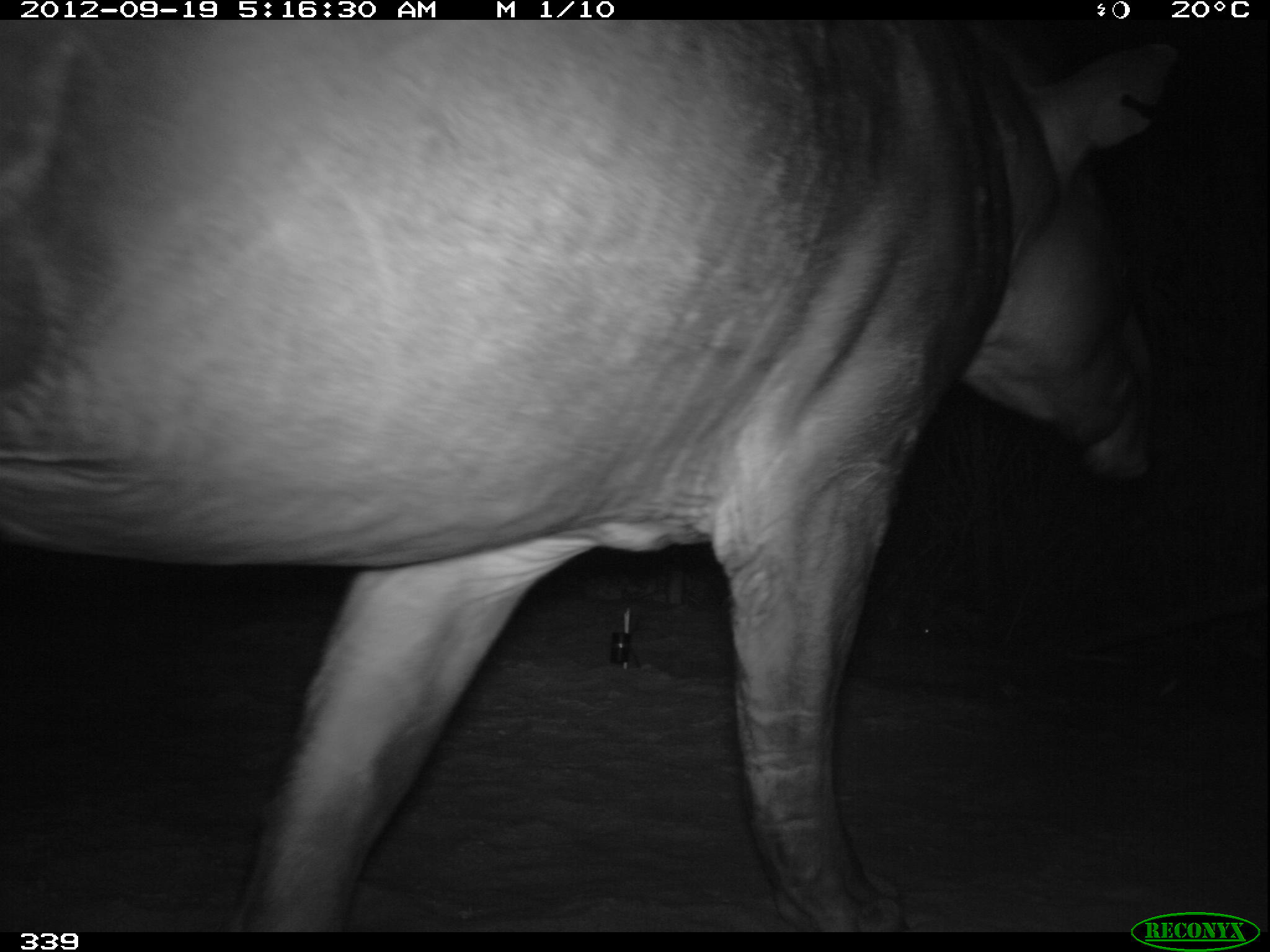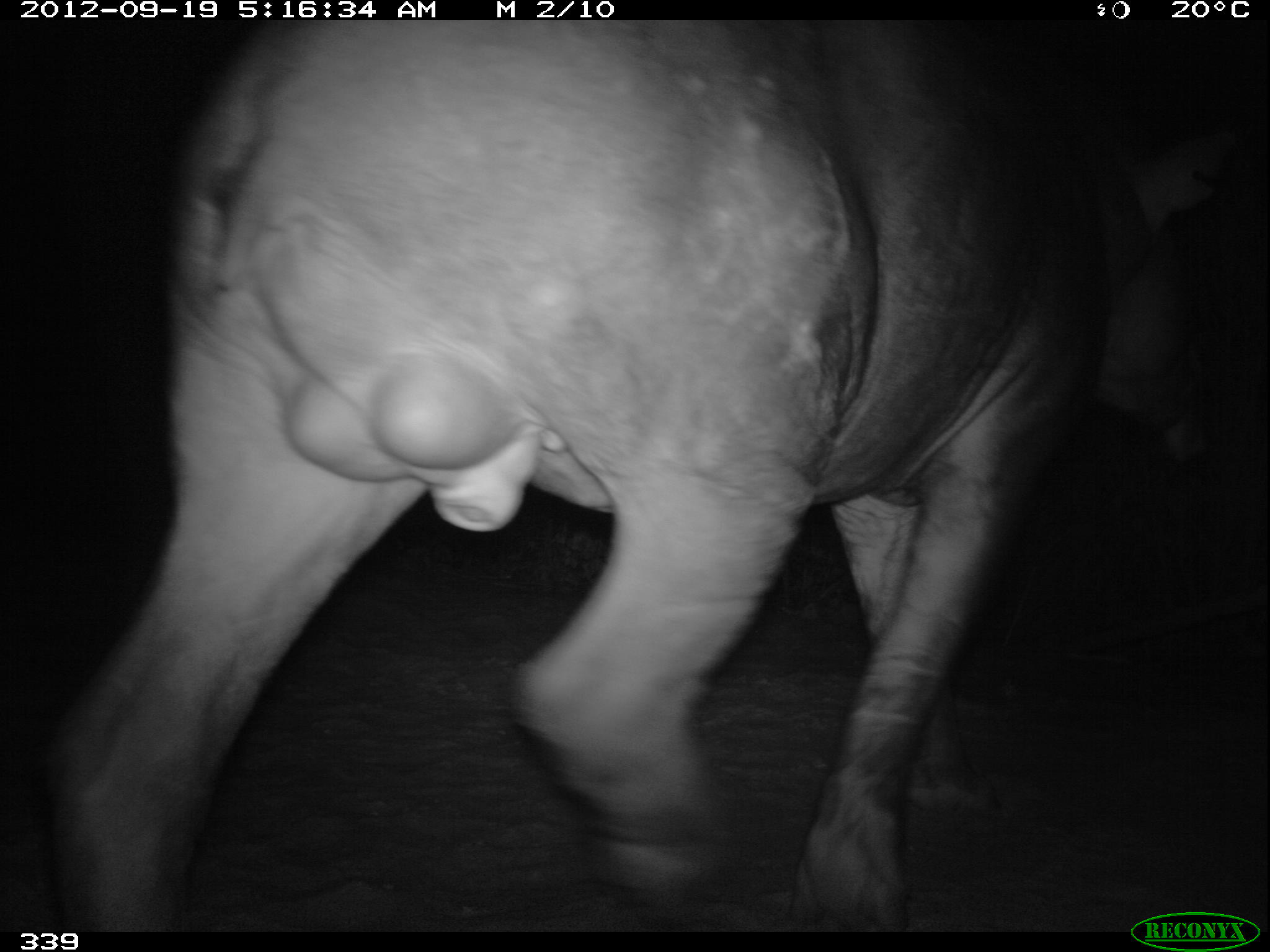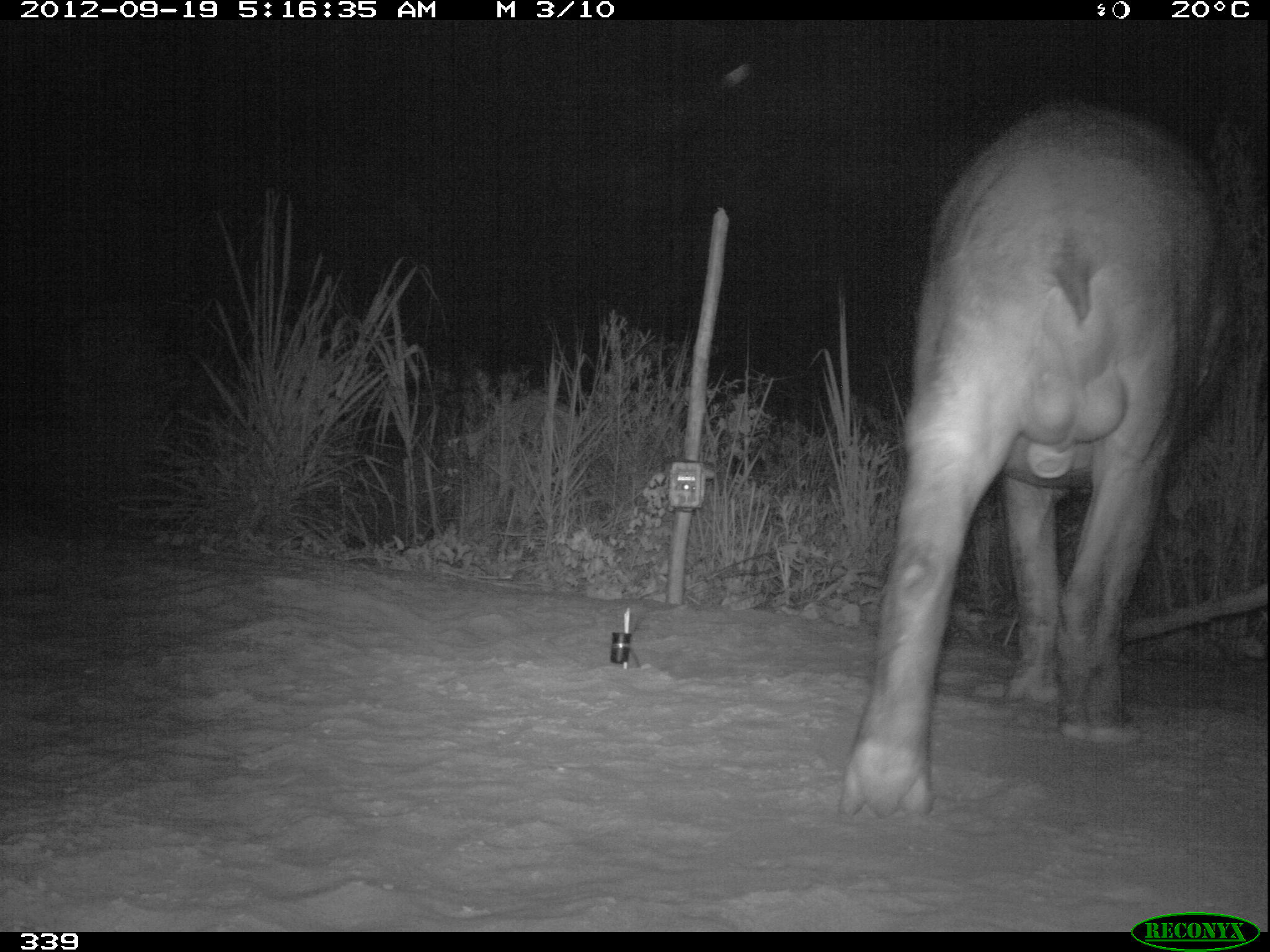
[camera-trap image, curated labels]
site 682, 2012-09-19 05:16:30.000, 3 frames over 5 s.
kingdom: Animalia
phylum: Chordata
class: Mammalia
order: Perissodactyla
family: Tapiridae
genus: Tapirus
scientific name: Tapirus terrestris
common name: south american tapir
Tapirus terrestris (south american tapir).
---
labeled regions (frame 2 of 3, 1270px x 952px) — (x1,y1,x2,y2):
tapirus terrestris: (45,21,1237,931)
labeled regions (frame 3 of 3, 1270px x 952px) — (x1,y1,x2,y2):
tapirus terrestris: (838,92,1242,818)